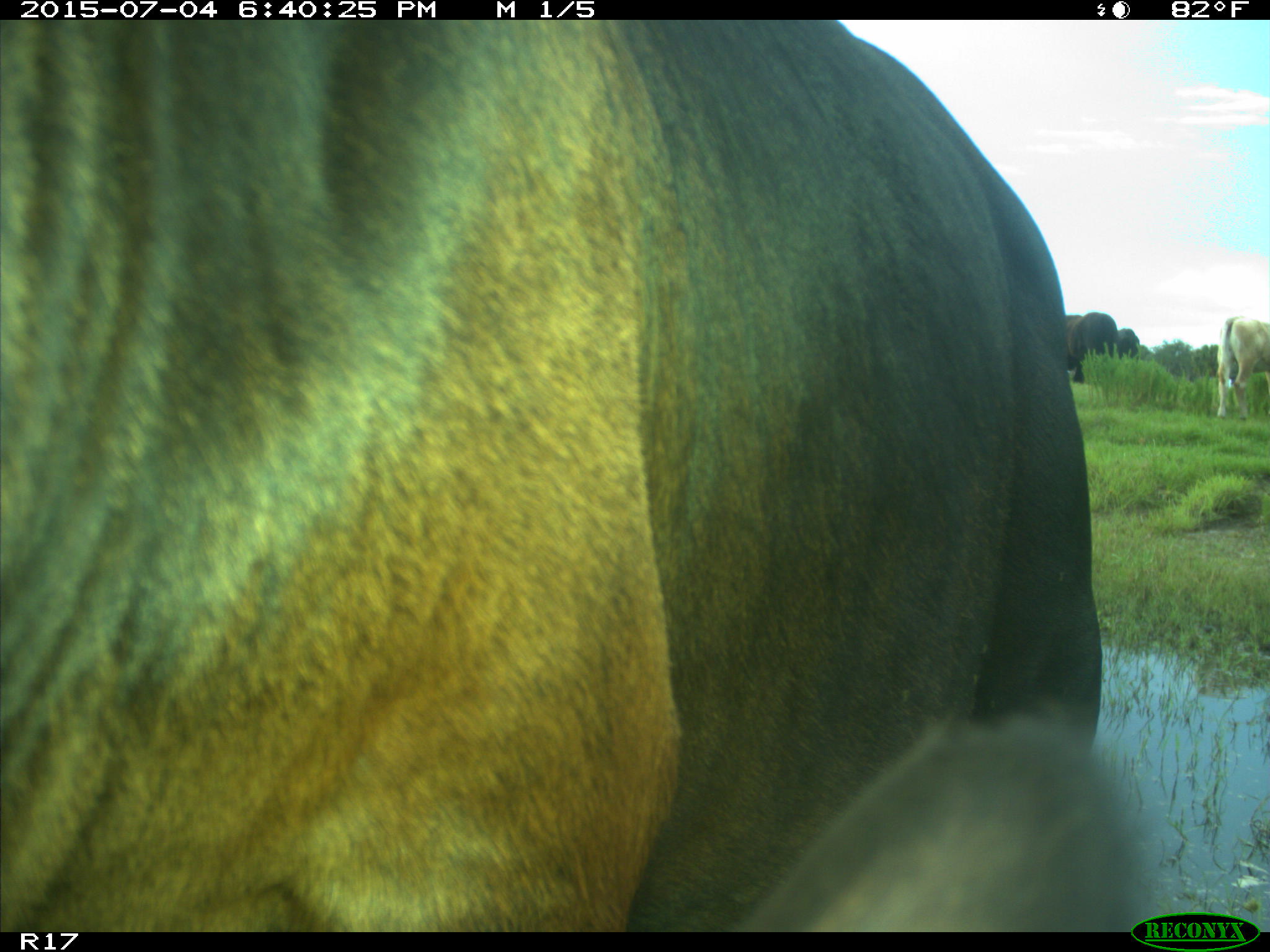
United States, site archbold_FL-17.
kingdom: Animalia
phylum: Chordata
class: Mammalia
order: Artiodactyla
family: Bovidae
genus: Bos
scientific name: Bos taurus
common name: domestic cow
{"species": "Bos taurus (domestic cow)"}